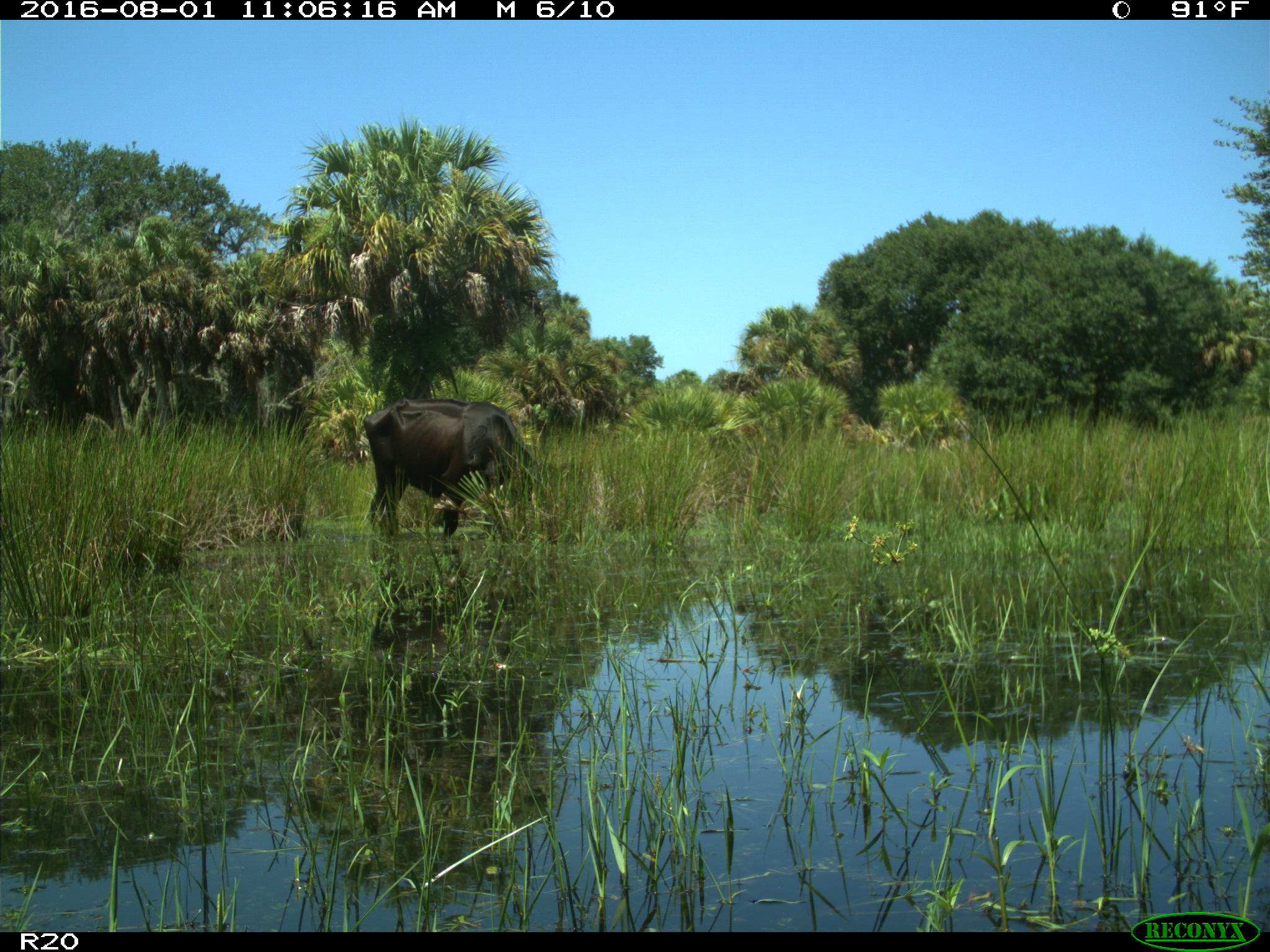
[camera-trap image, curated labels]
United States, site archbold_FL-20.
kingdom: Animalia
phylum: Chordata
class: Mammalia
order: Artiodactyla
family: Bovidae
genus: Bos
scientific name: Bos taurus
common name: domestic cow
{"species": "Bos taurus (domestic cow)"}